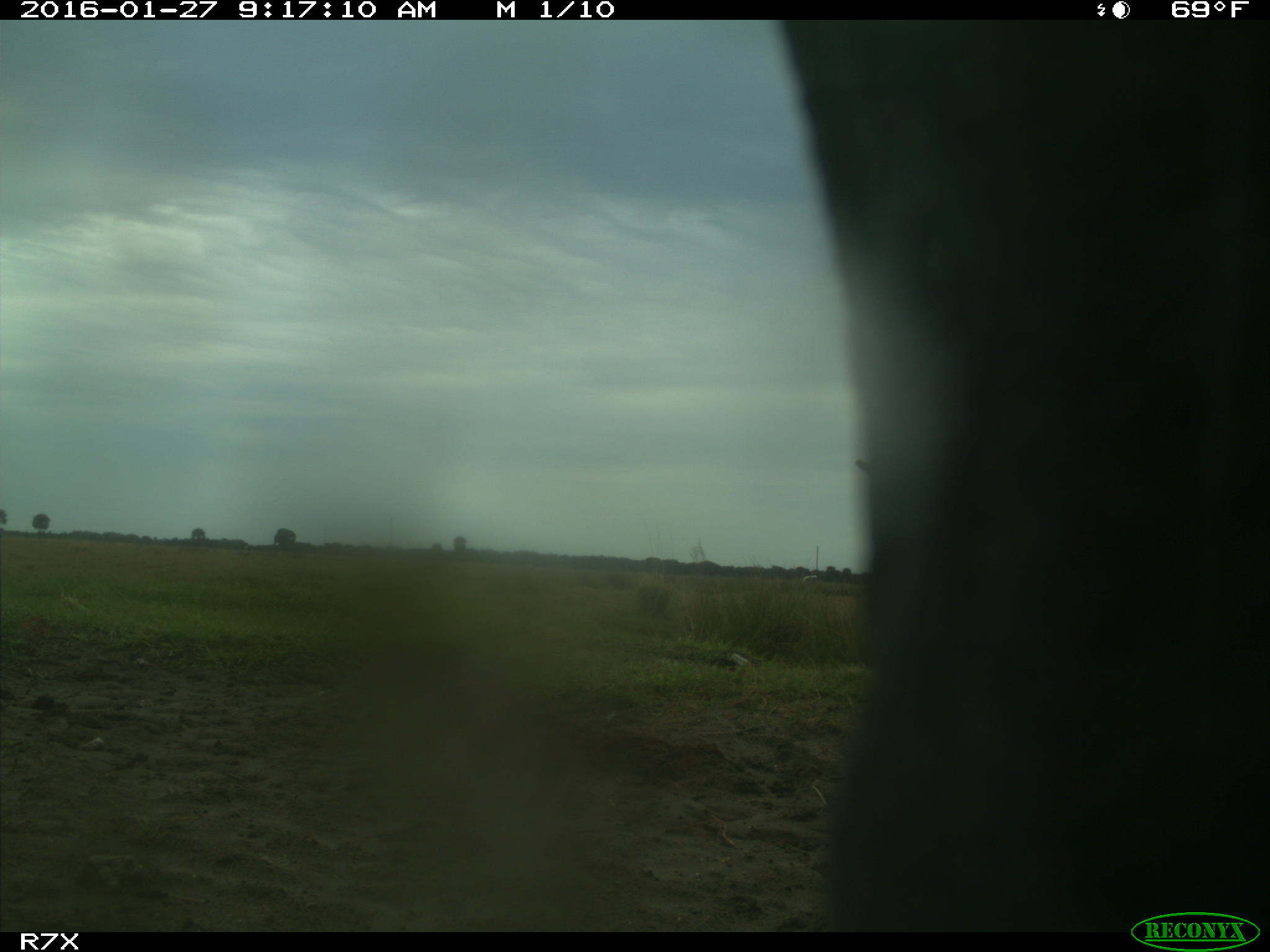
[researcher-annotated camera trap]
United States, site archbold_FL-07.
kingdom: Animalia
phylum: Chordata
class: Mammalia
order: Artiodactyla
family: Bovidae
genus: Bos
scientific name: Bos taurus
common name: domestic cow